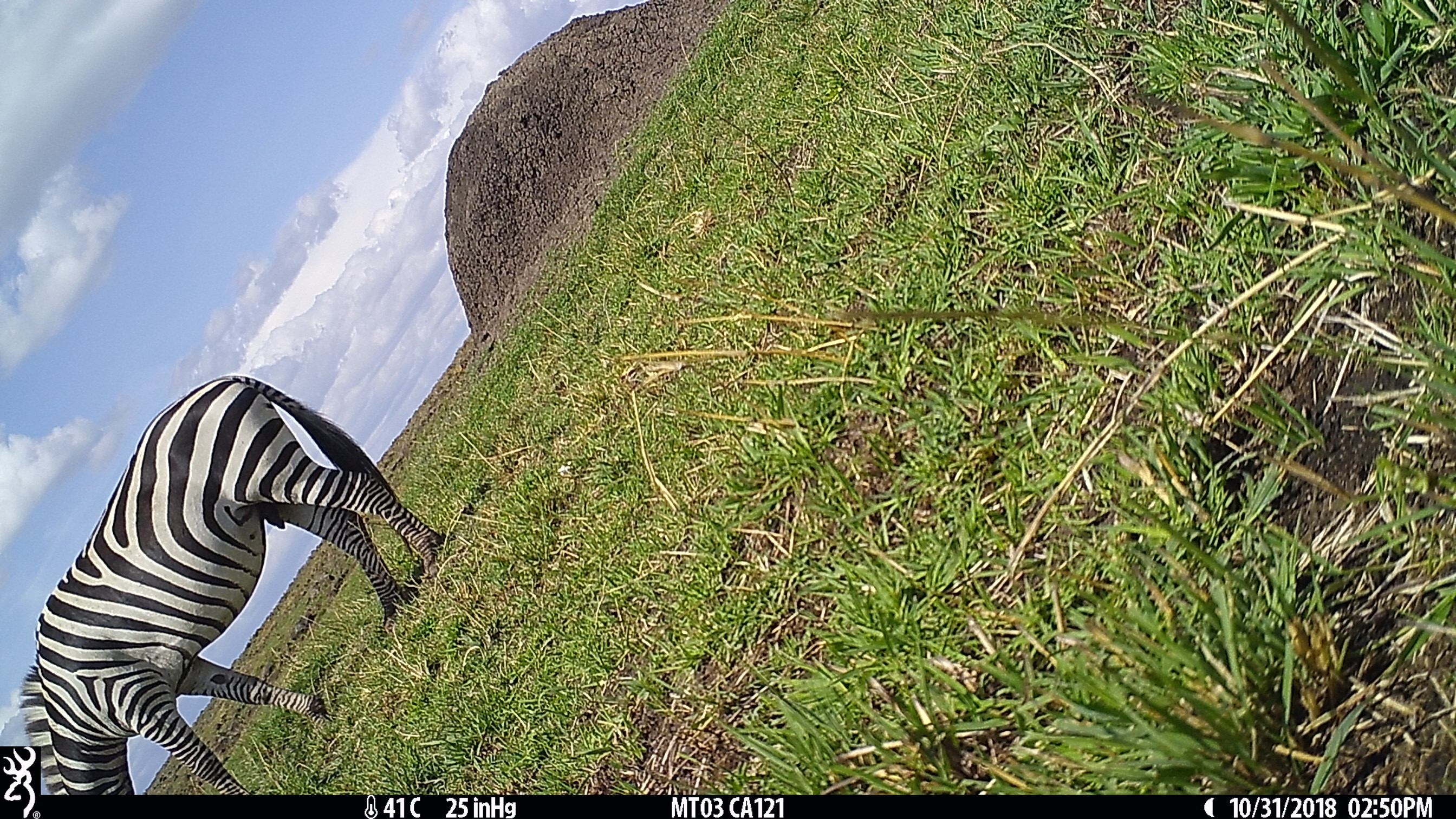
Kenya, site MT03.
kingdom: Animalia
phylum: Chordata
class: Mammalia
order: Perissodactyla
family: Equidae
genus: Equus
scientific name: Equus quagga burchellii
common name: burchell's zebra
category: zebra